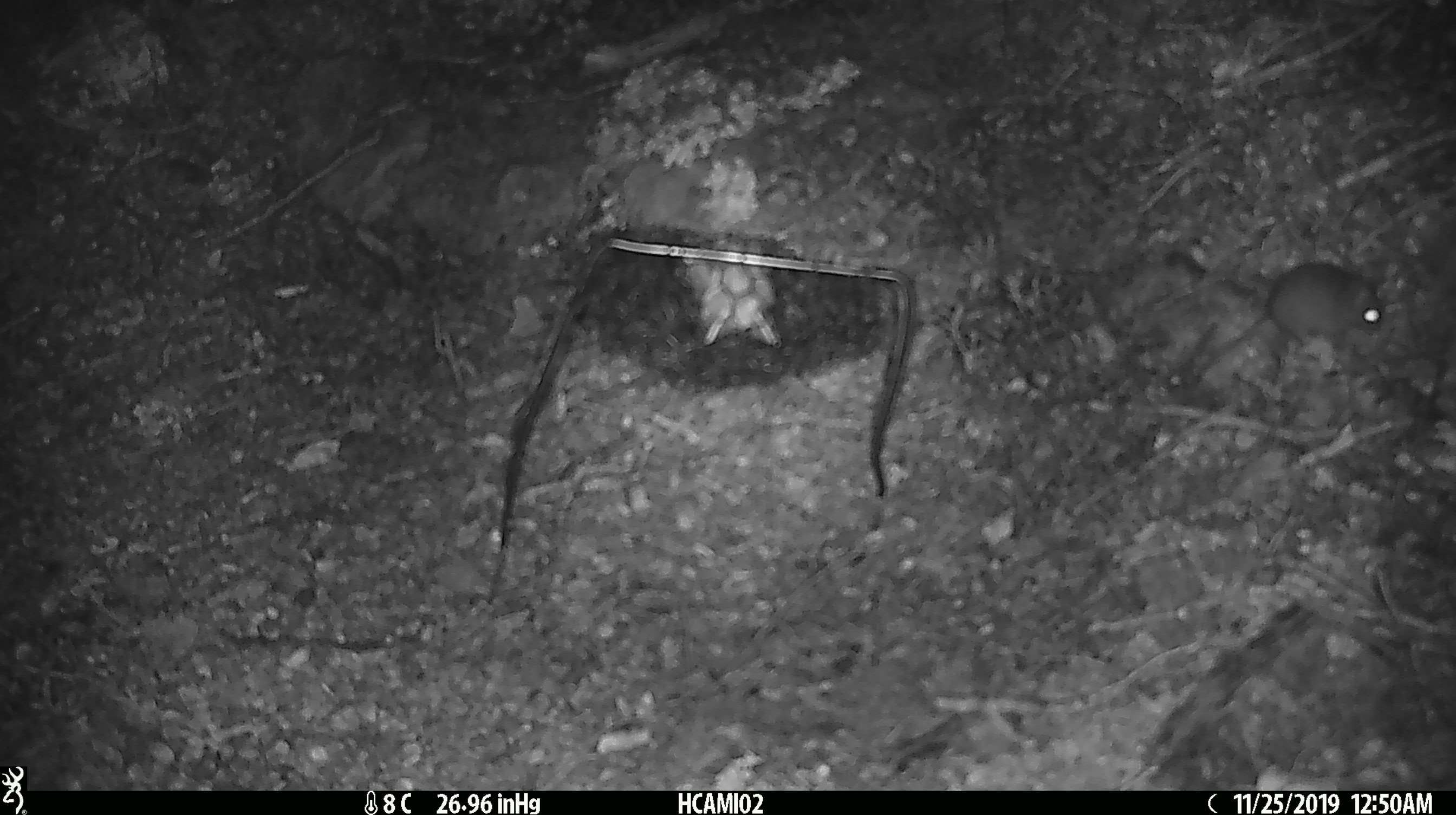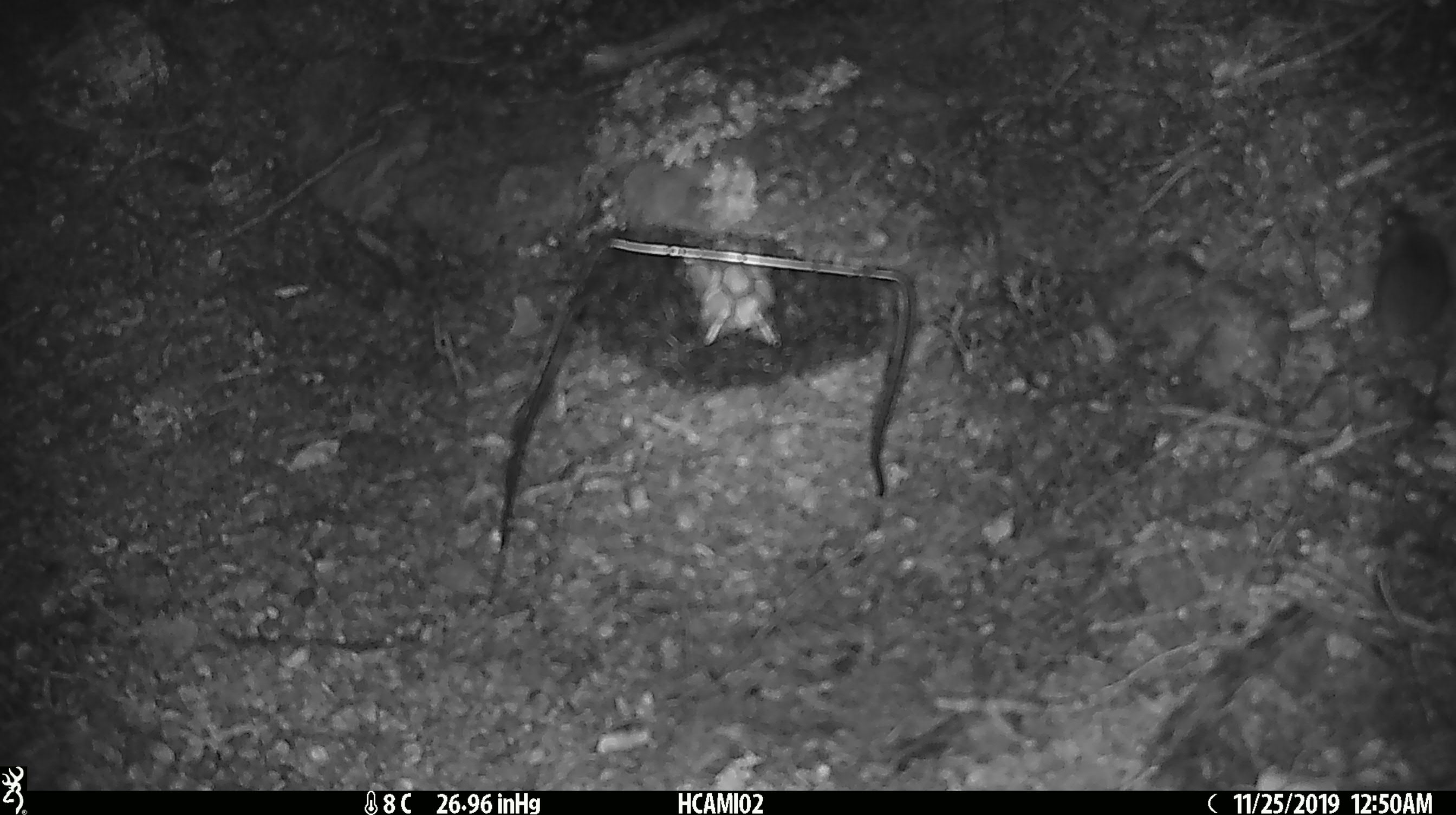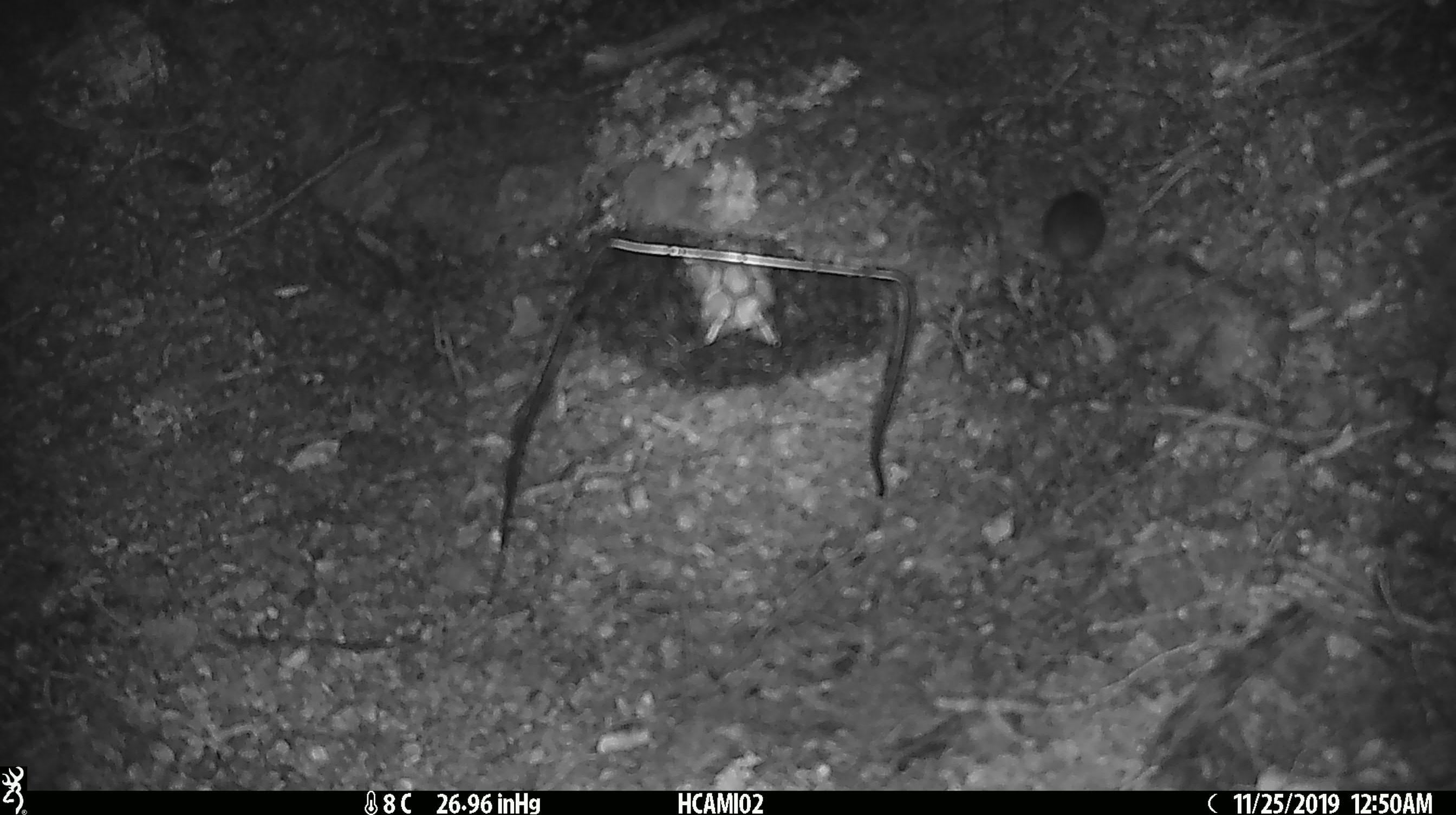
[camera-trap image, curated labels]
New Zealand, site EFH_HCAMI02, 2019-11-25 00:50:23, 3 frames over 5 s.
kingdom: Animalia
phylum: Chordata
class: Mammalia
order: Rodentia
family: Muridae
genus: Mus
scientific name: Mus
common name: mouse